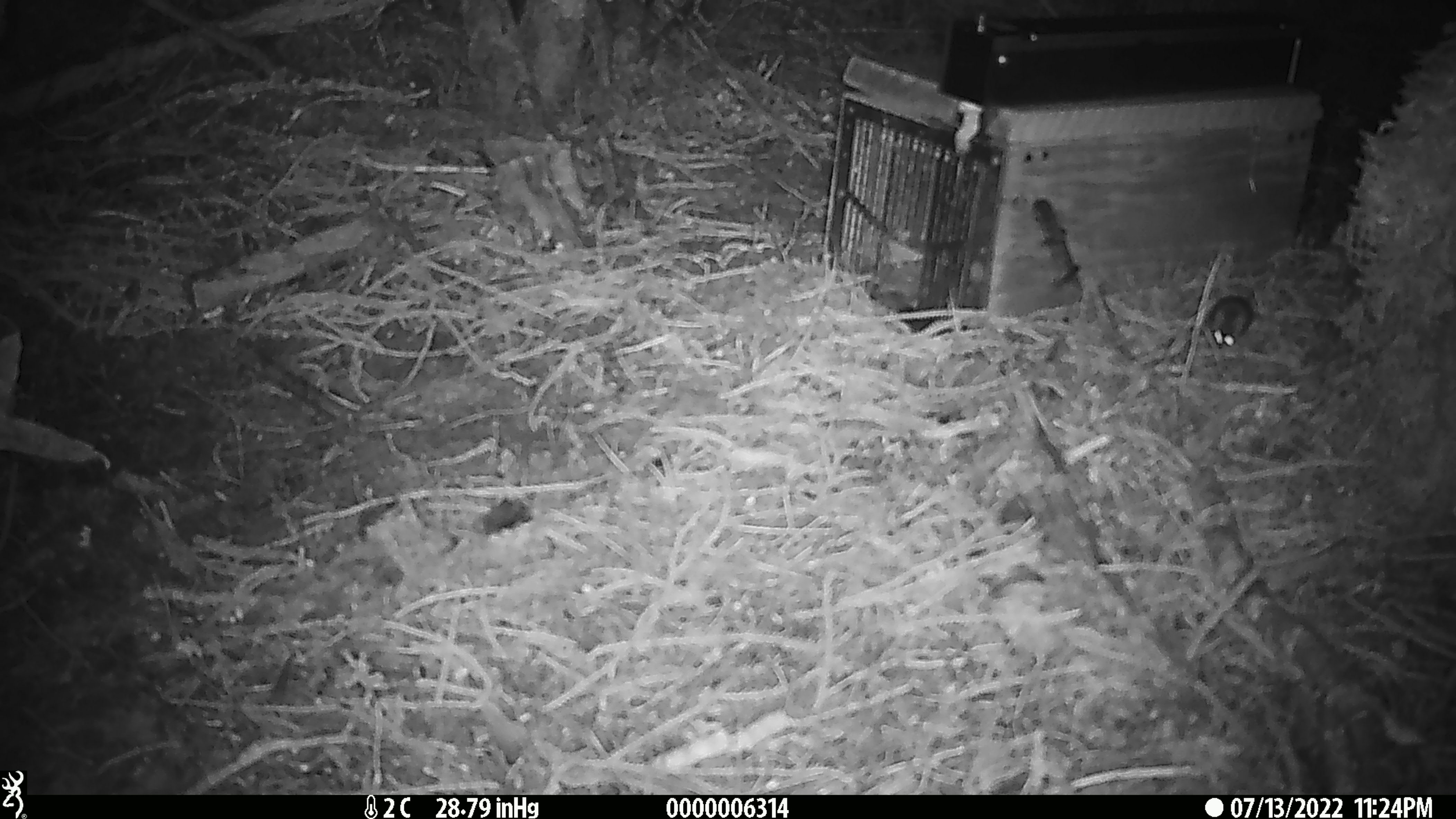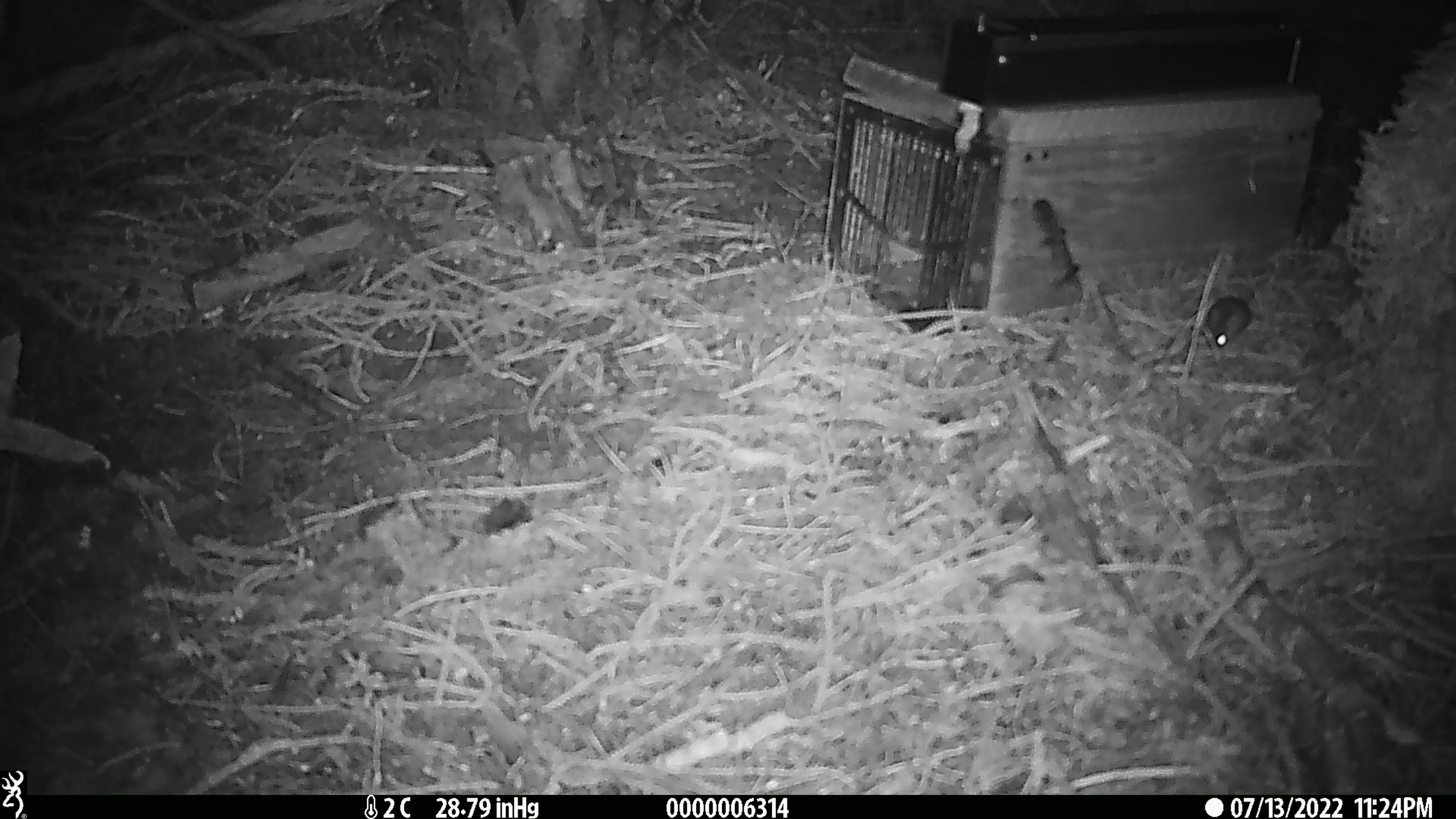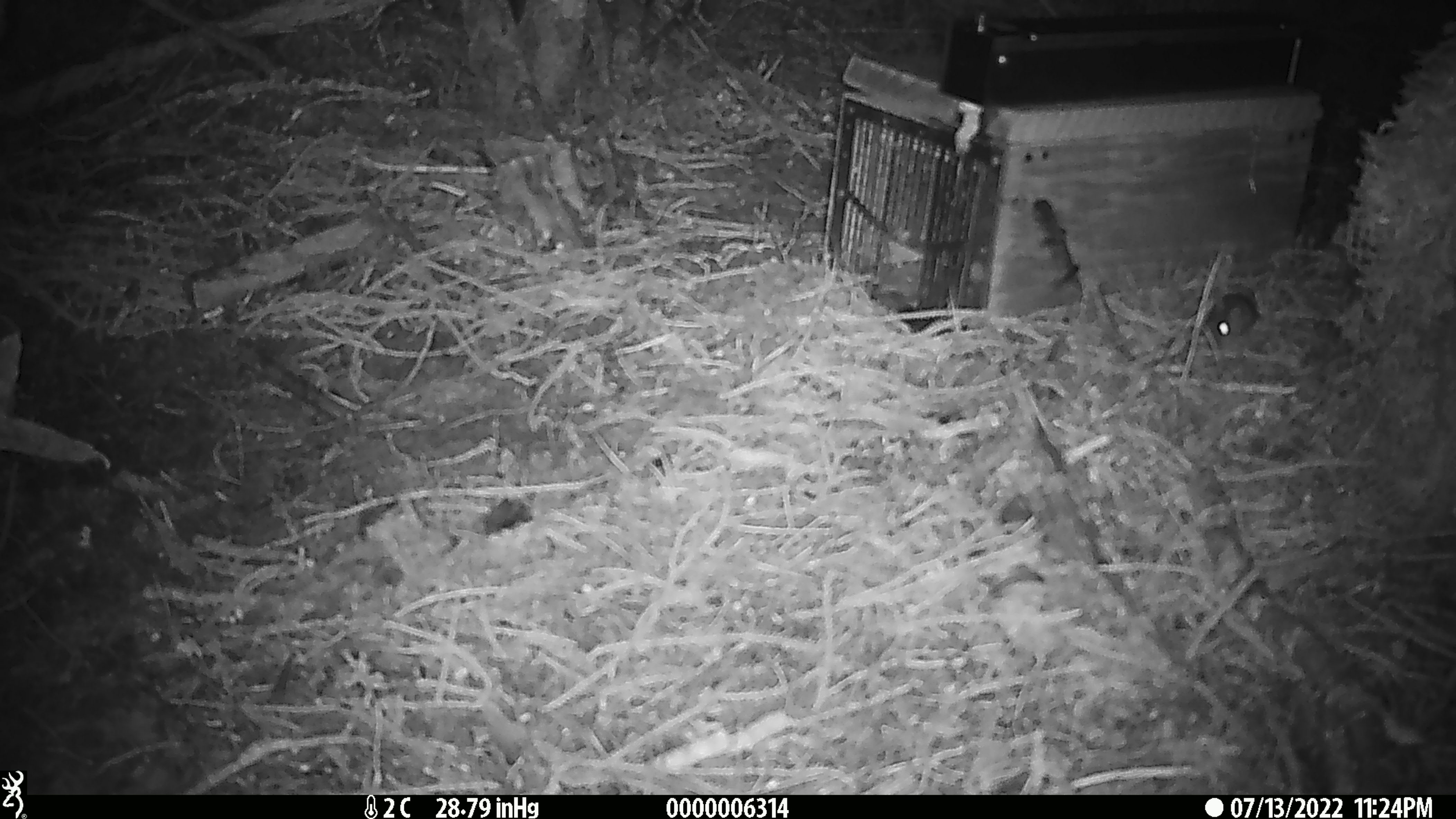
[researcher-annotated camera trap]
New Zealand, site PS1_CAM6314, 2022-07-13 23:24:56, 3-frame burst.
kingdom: Animalia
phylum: Chordata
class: Mammalia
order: Rodentia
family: Muridae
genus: Mus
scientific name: Mus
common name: mouse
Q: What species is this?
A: Mouse (Mus).